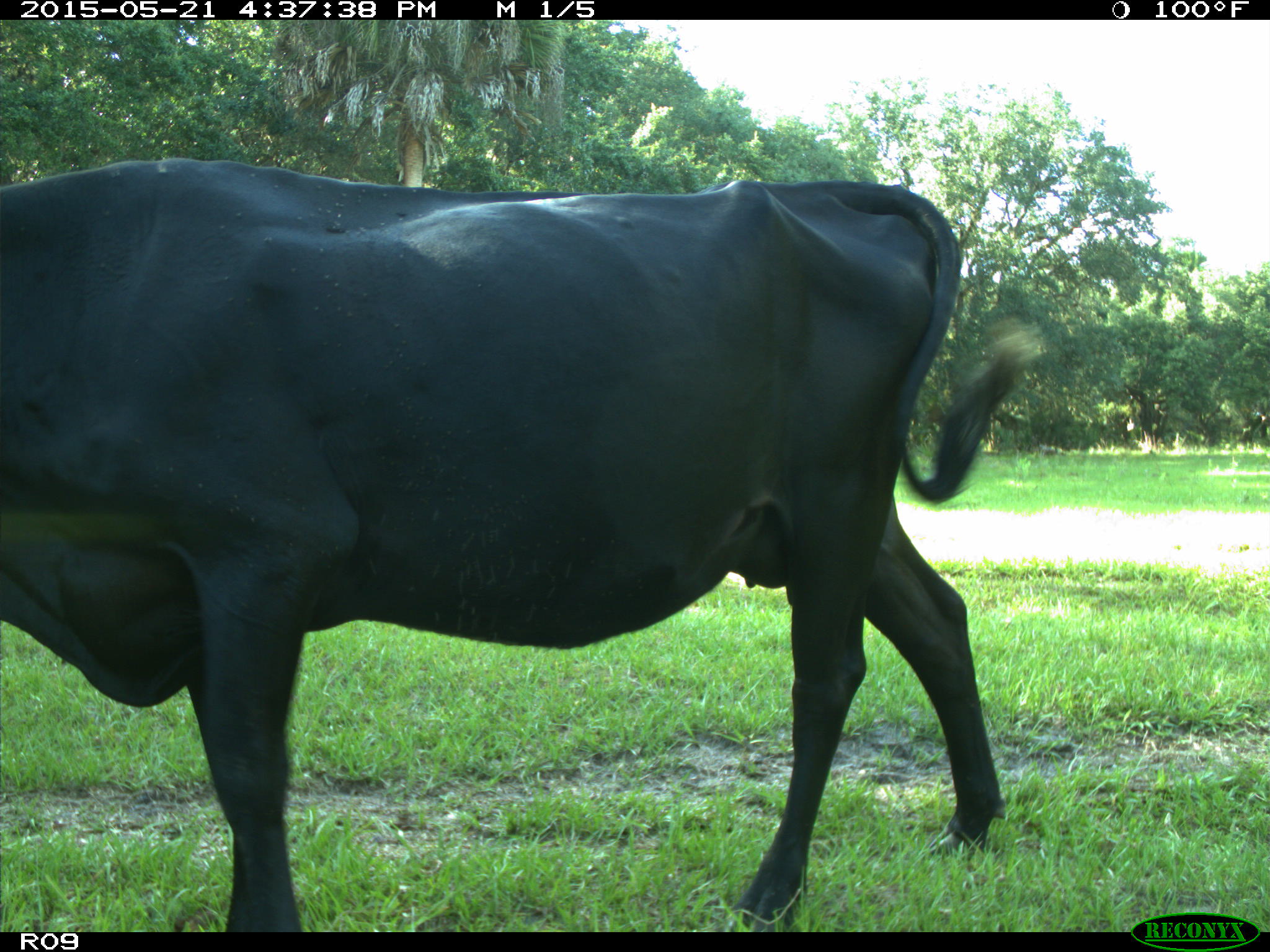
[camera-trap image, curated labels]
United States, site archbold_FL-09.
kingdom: Animalia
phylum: Chordata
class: Mammalia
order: Artiodactyla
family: Bovidae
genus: Bos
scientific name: Bos taurus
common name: domestic cow